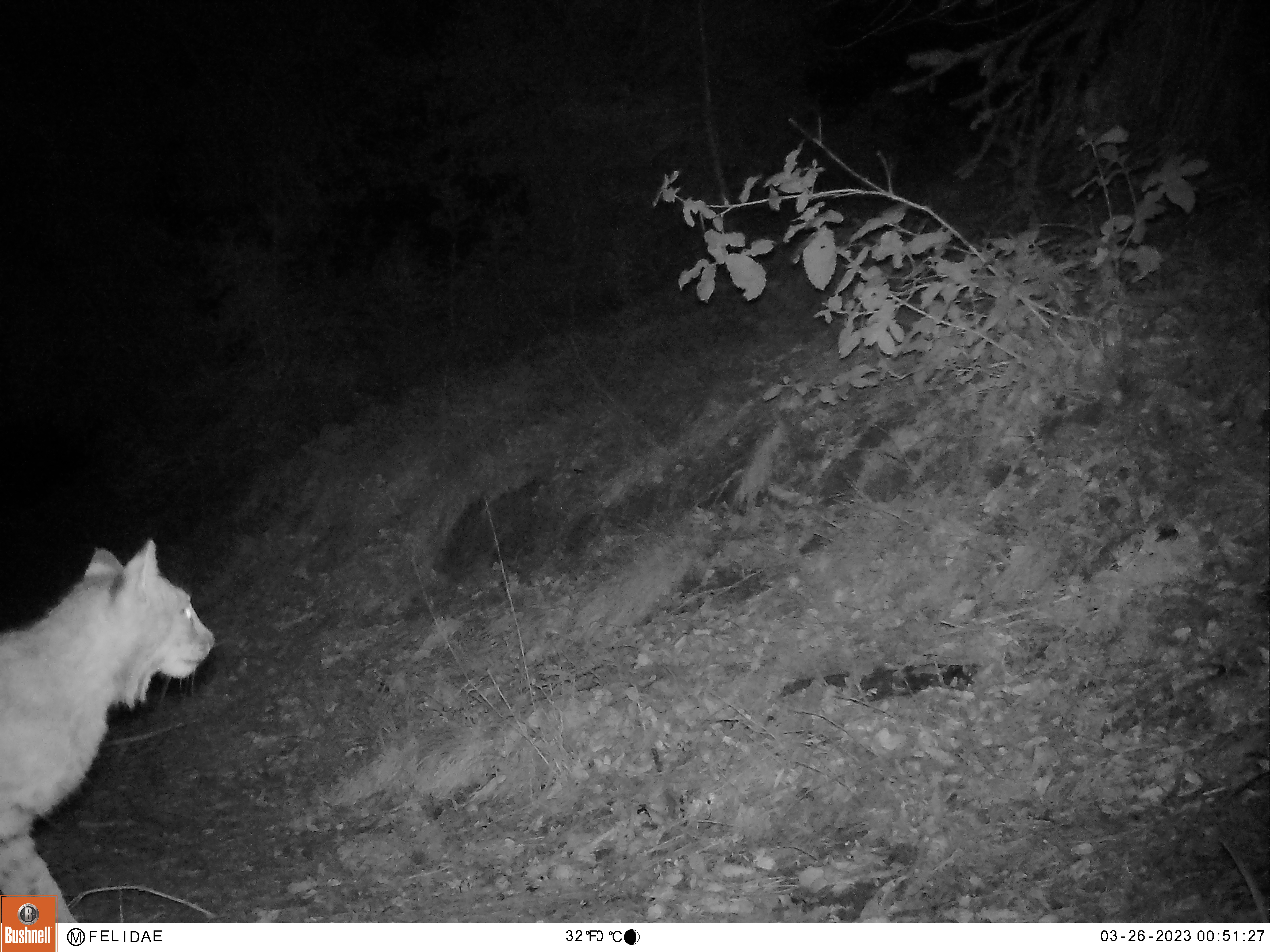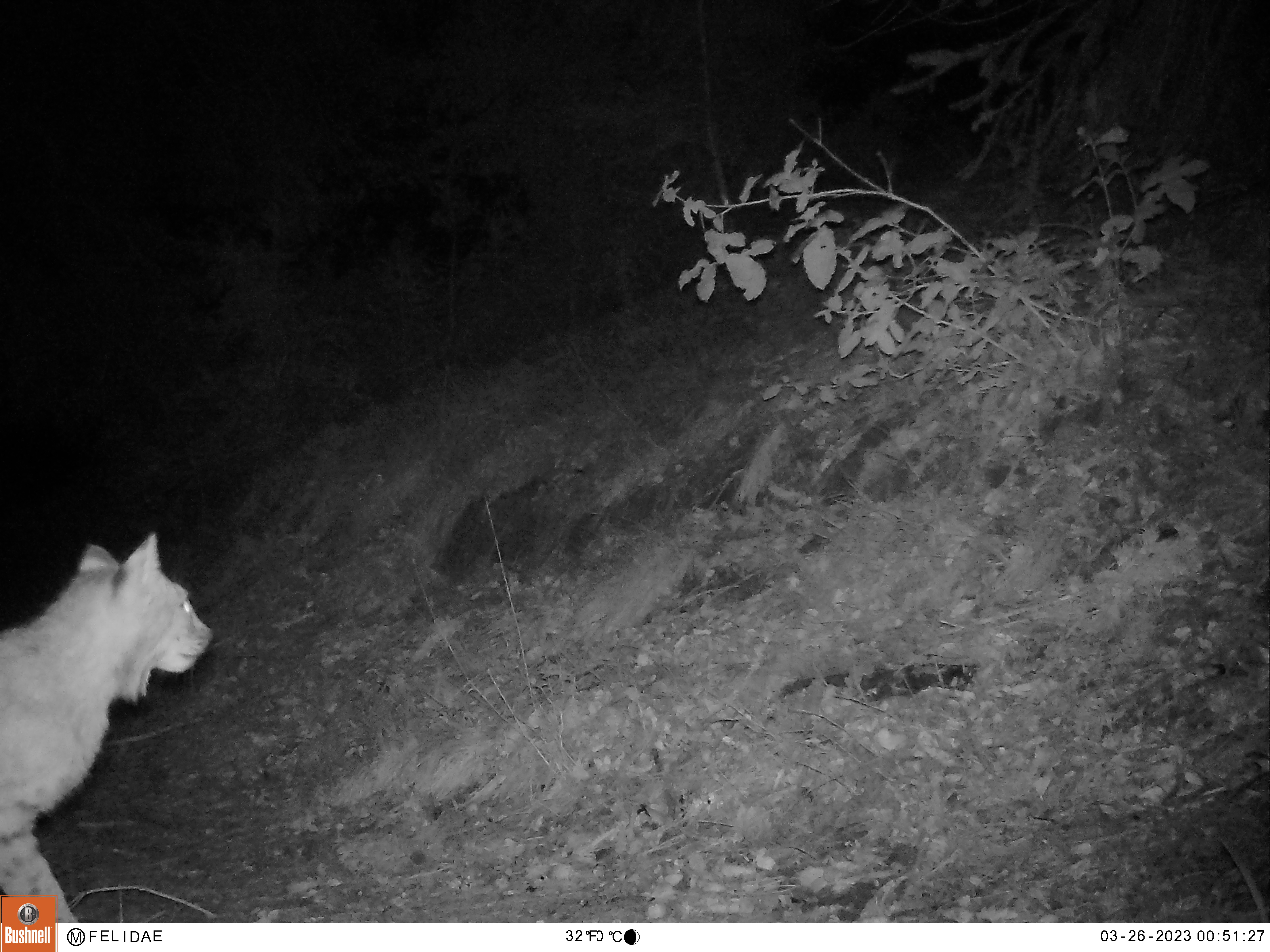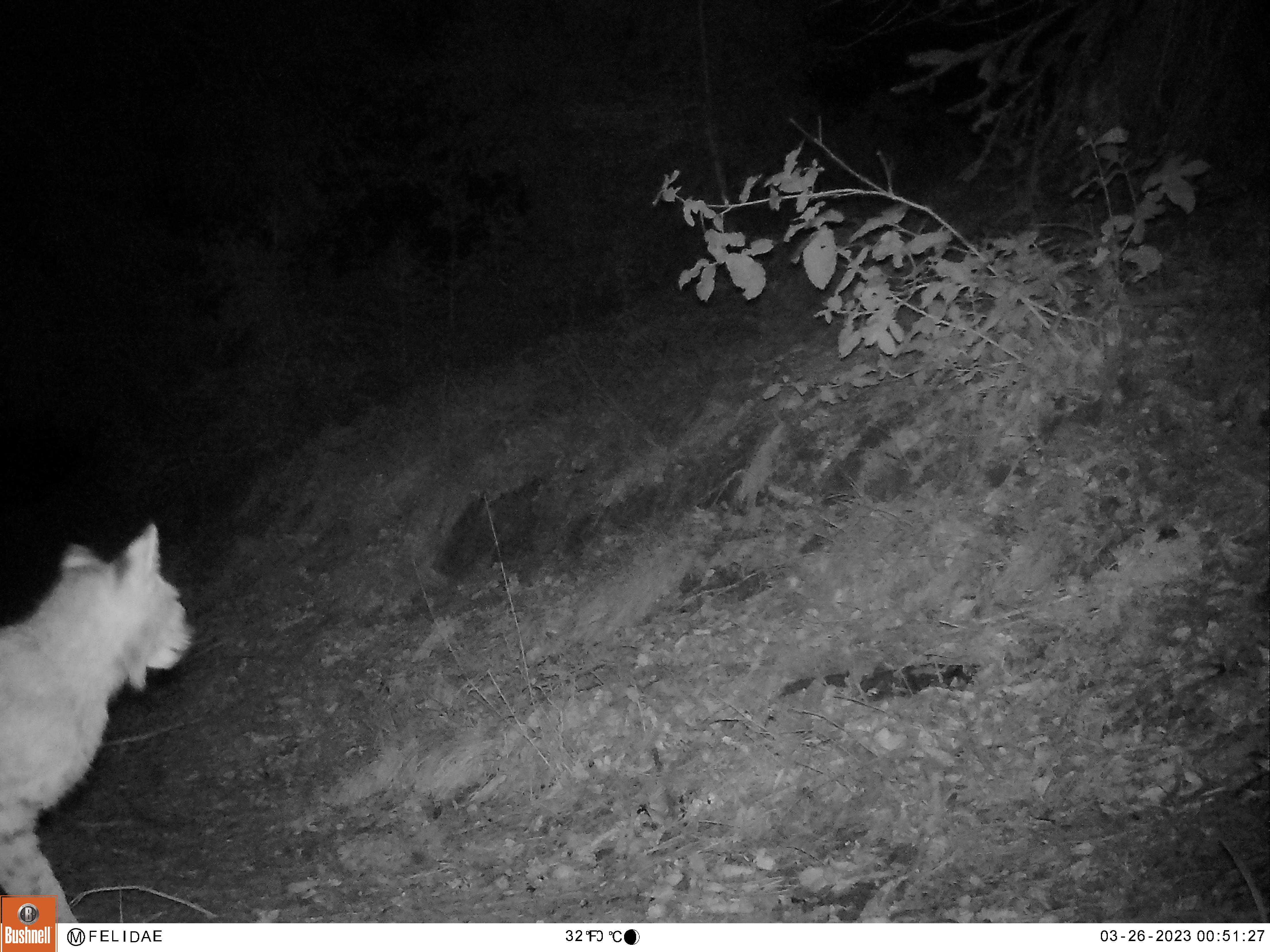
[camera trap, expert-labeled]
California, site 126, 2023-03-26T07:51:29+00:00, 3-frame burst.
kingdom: Animalia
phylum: Chordata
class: Mammalia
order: Carnivora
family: Felidae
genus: Lynx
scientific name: Lynx rufus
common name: bobcat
Bobcat (Lynx rufus).